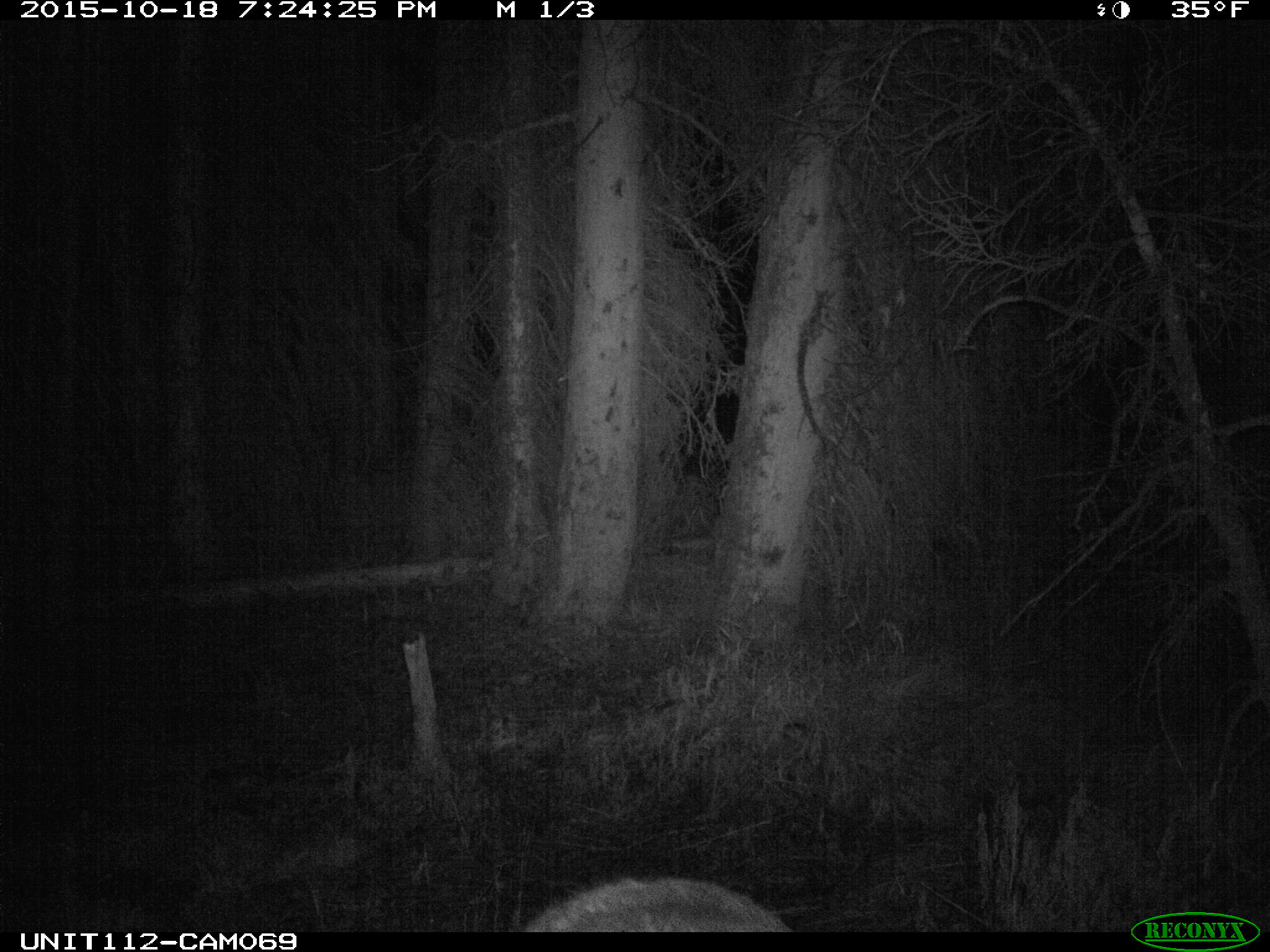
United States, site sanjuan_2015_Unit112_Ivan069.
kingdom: Animalia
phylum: Chordata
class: Mammalia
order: Artiodactyla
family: Cervidae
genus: Cervus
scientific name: Cervus elaphus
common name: red deer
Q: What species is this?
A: Cervus elaphus (red deer).